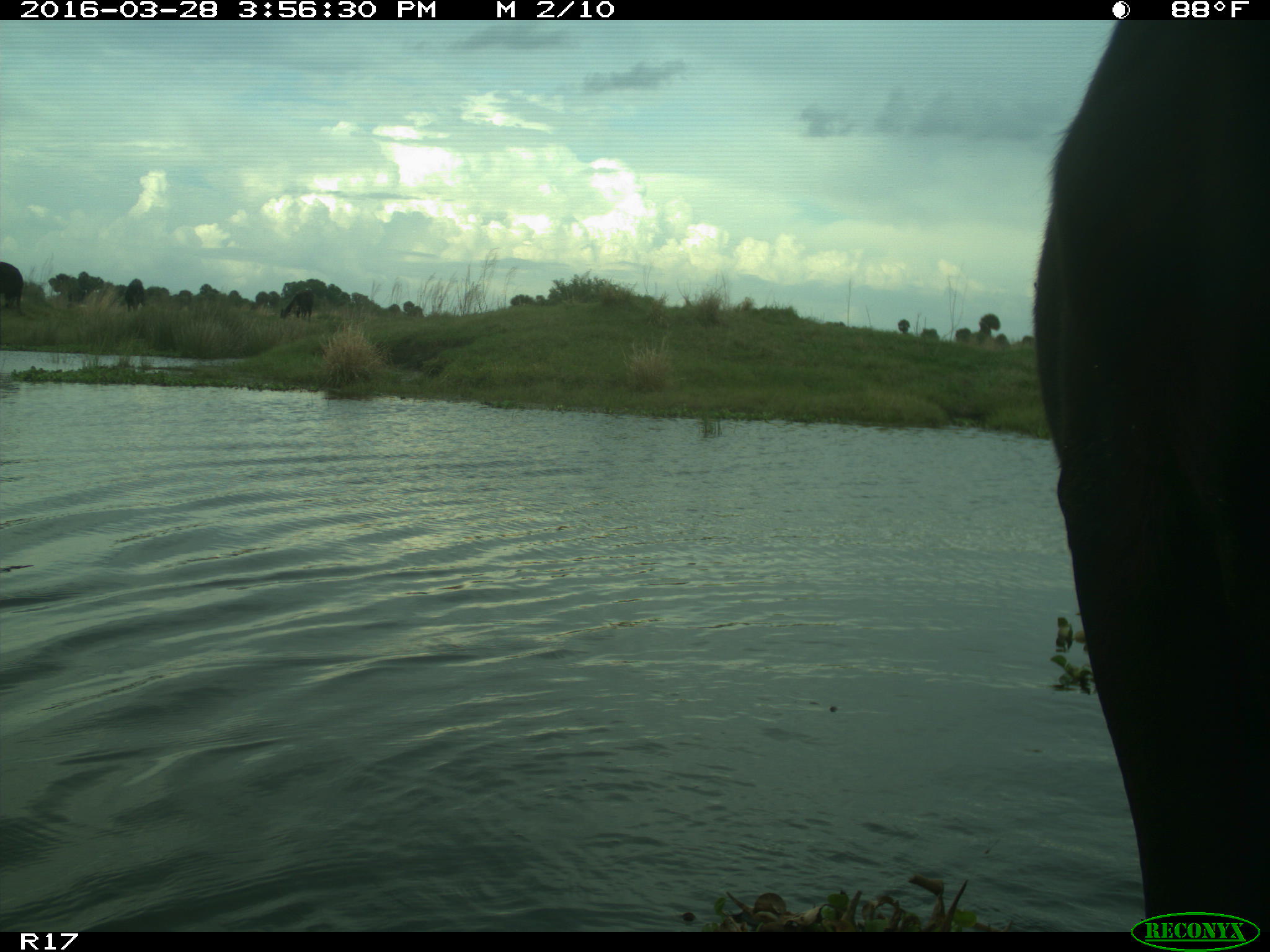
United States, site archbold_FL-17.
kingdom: Animalia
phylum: Chordata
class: Mammalia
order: Artiodactyla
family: Bovidae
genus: Bos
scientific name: Bos taurus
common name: domestic cow